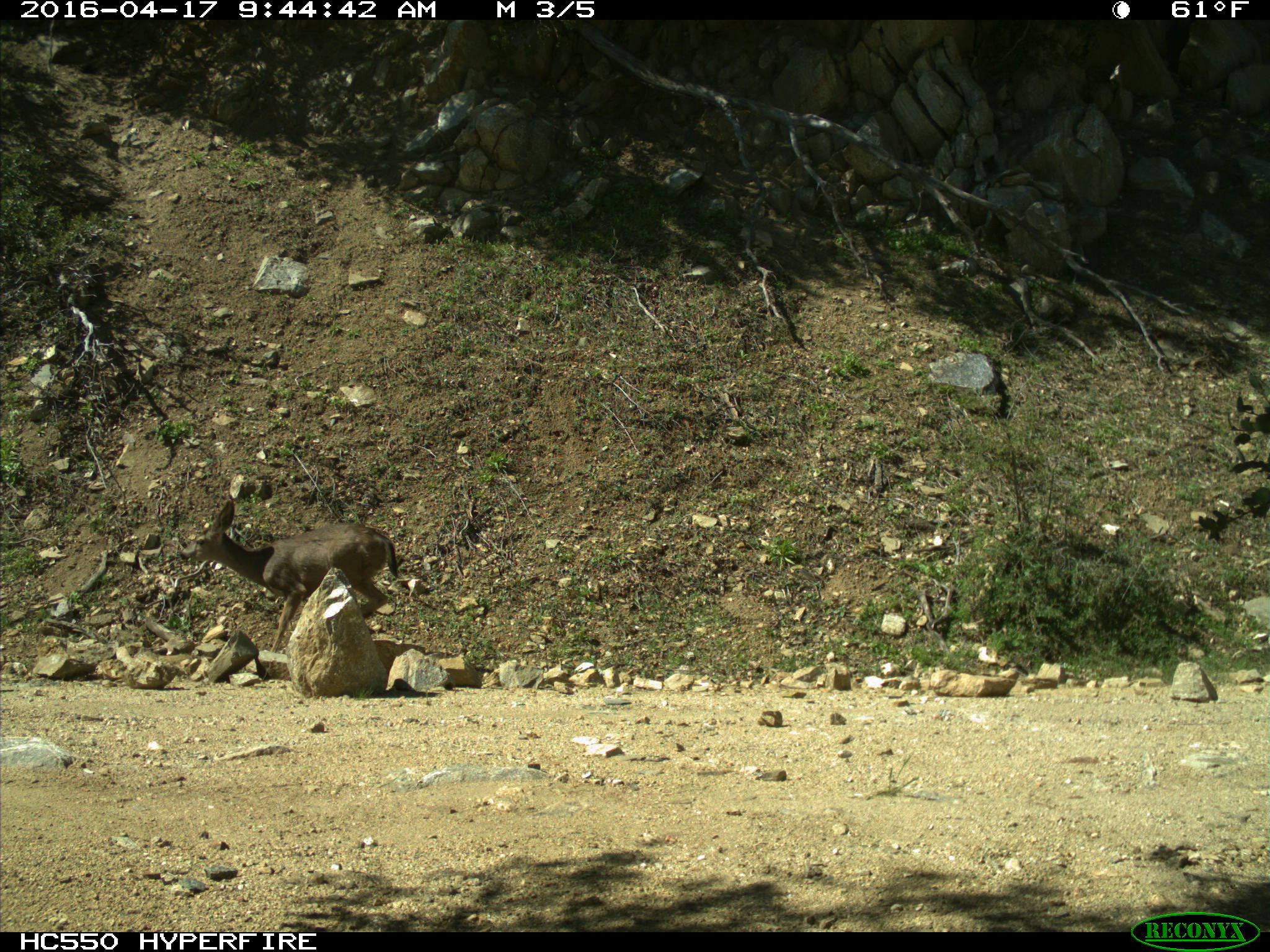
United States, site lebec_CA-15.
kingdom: Animalia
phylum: Chordata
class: Mammalia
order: Artiodactyla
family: Cervidae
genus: Odocoileus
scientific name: Odocoileus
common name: deer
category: unidentified deer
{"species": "unidentified deer (deer) (Odocoileus)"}